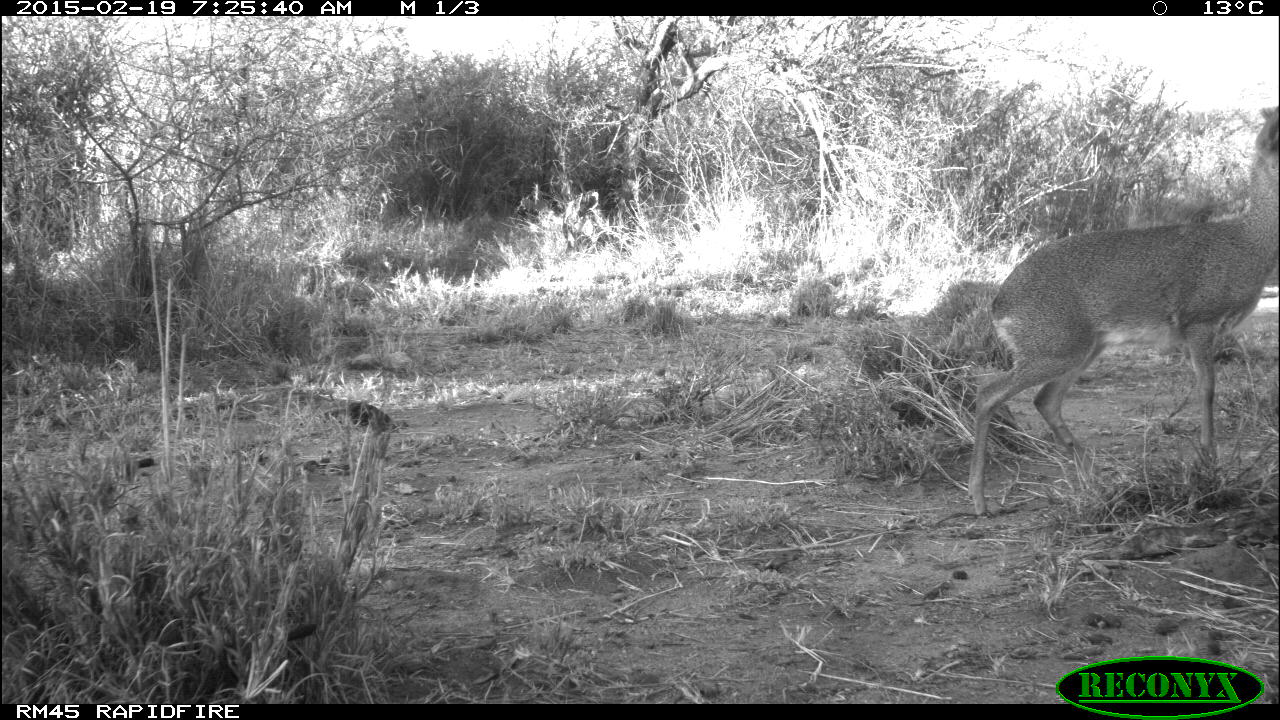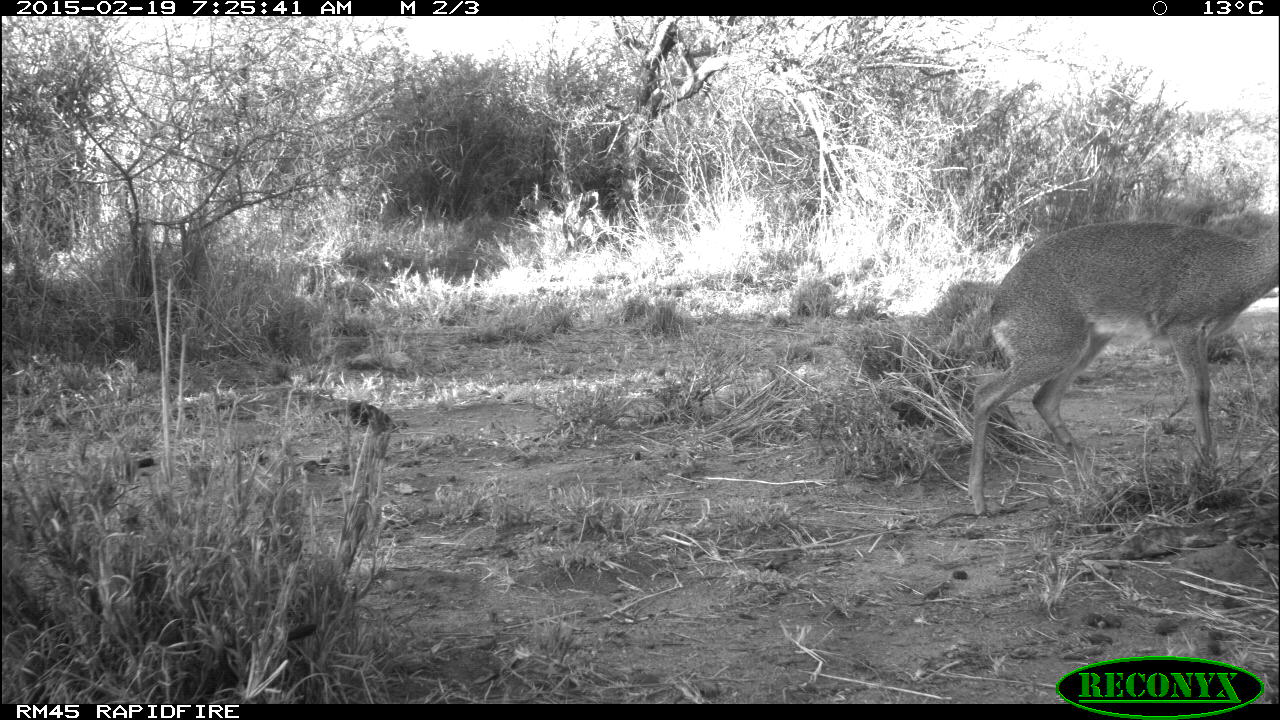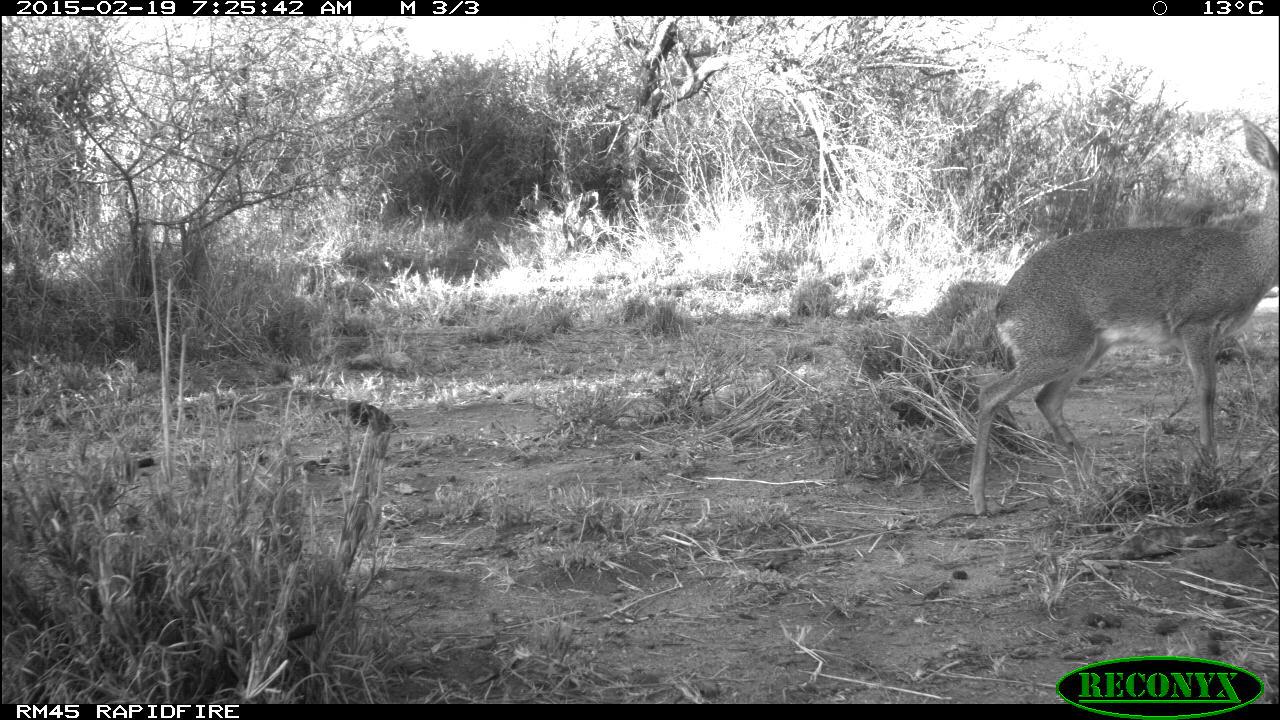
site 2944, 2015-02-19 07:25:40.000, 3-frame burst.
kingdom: Animalia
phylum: Chordata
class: Mammalia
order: Artiodactyla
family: Bovidae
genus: Madoqua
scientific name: Madoqua guentheri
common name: günther's dik-dik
Madoqua guentheri (günther's dik-dik), count 1.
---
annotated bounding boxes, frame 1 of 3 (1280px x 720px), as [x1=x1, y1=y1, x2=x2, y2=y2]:
madoqua guentheri: [x1=968, y1=102, x2=1280, y2=515]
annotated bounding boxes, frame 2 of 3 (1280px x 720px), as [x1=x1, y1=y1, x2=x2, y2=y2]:
madoqua guentheri: [x1=968, y1=209, x2=1280, y2=518]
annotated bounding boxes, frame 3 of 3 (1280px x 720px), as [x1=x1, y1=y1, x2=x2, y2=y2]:
madoqua guentheri: [x1=965, y1=117, x2=1278, y2=520]